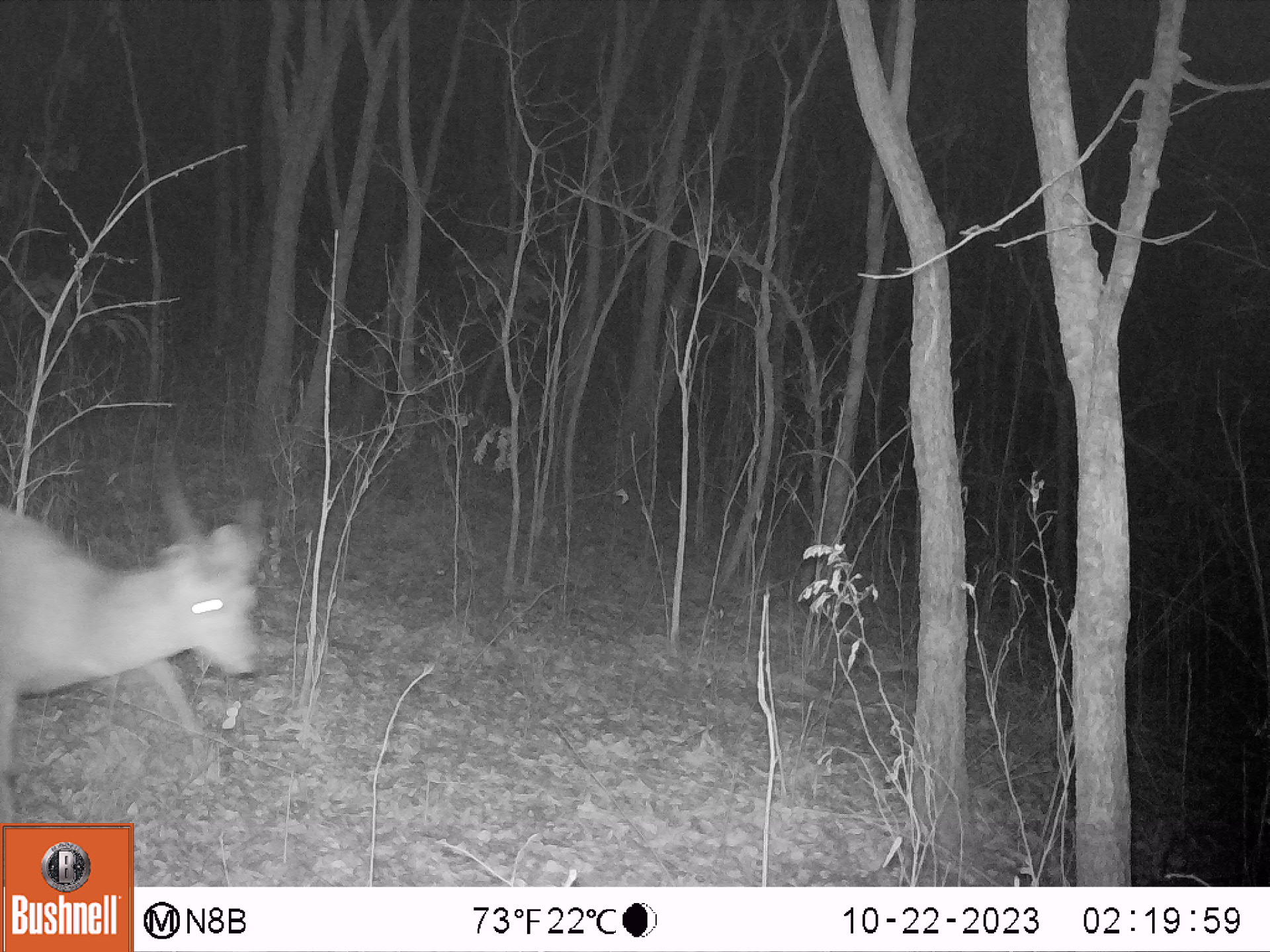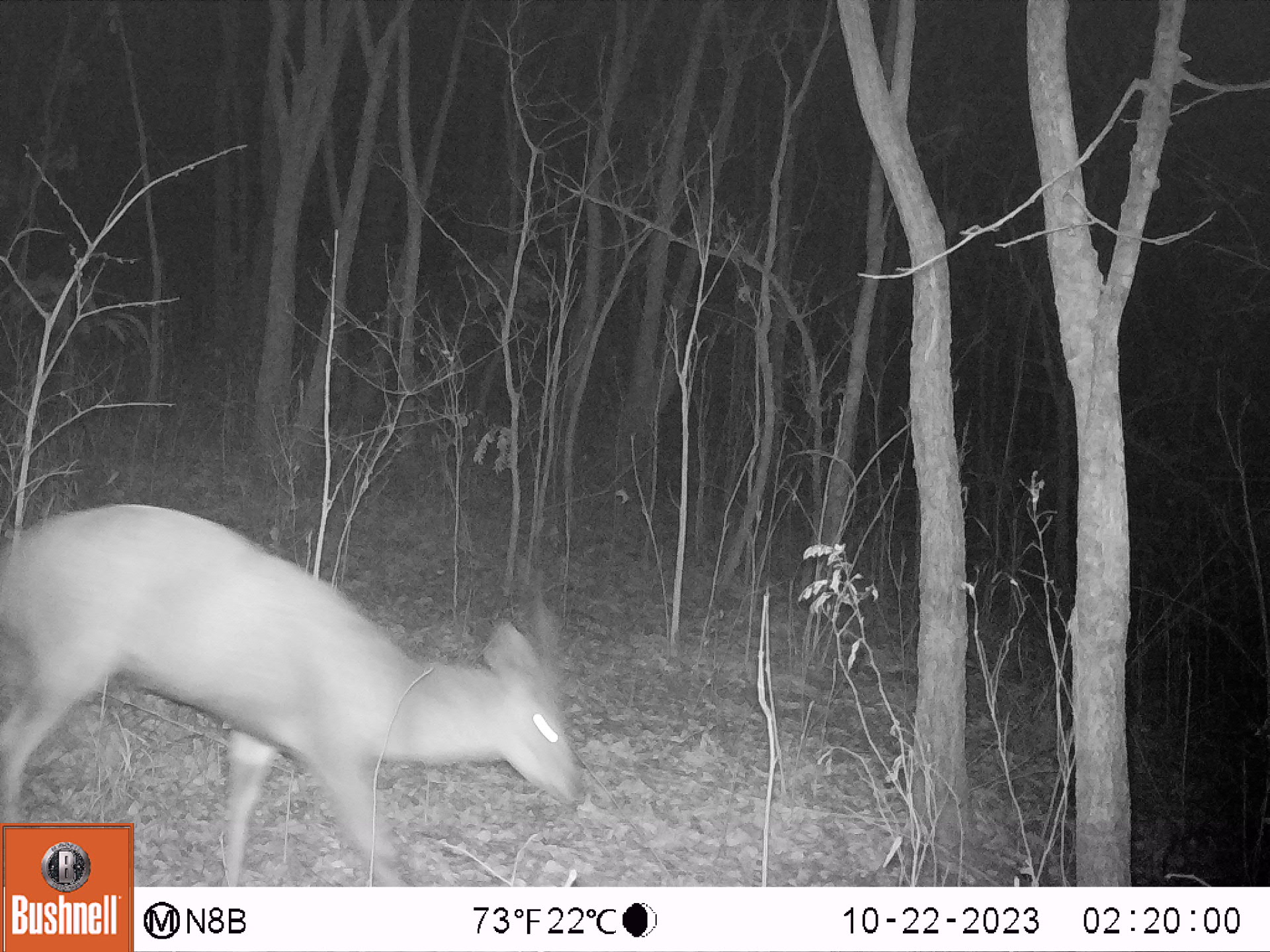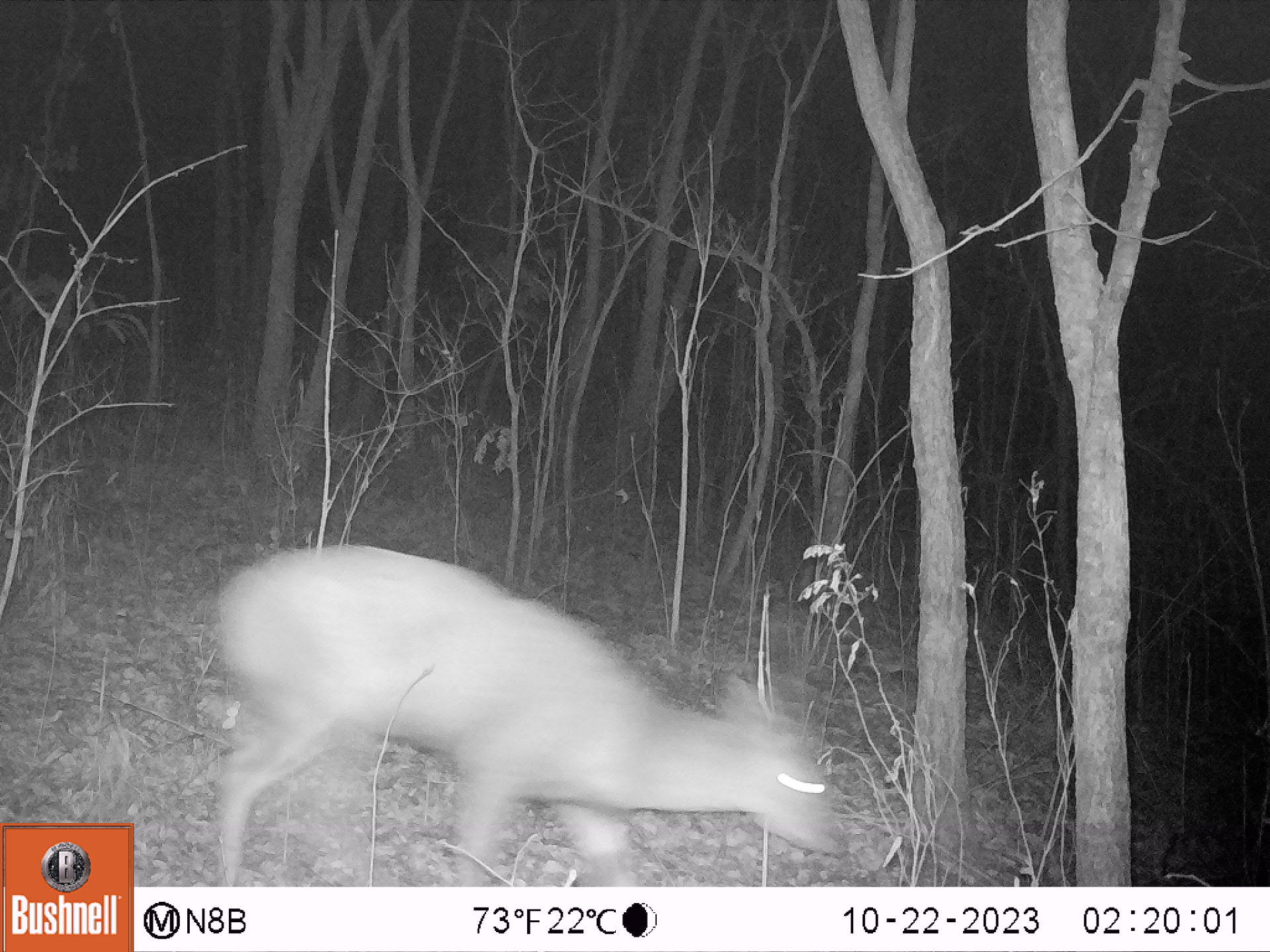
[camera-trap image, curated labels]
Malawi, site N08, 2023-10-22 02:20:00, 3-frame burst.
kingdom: Animalia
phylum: Chordata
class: Mammalia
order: Artiodactyla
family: Bovidae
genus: Tragelaphus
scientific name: Tragelaphus sylvaticus sylvaticus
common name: cape bushbuck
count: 1